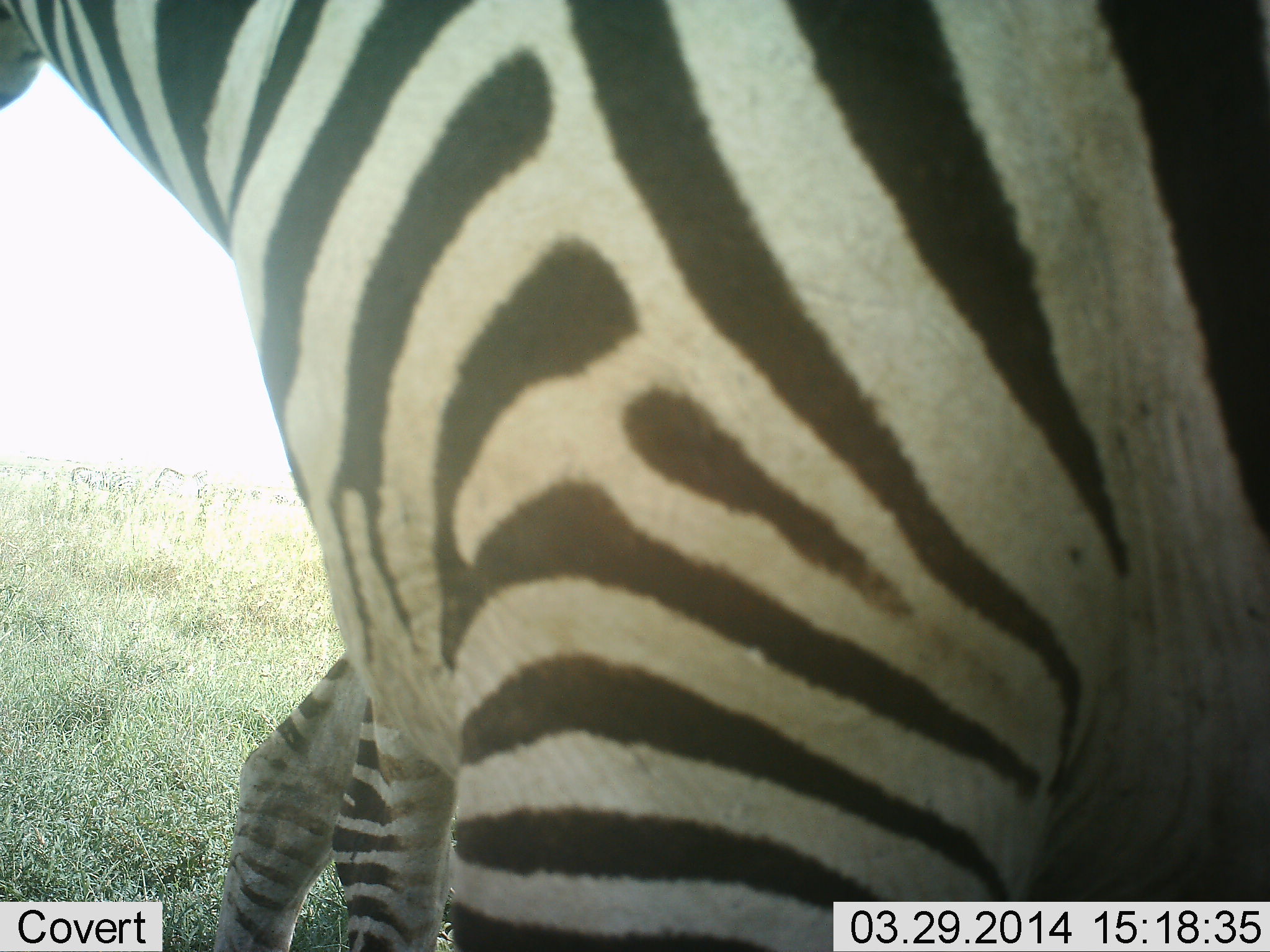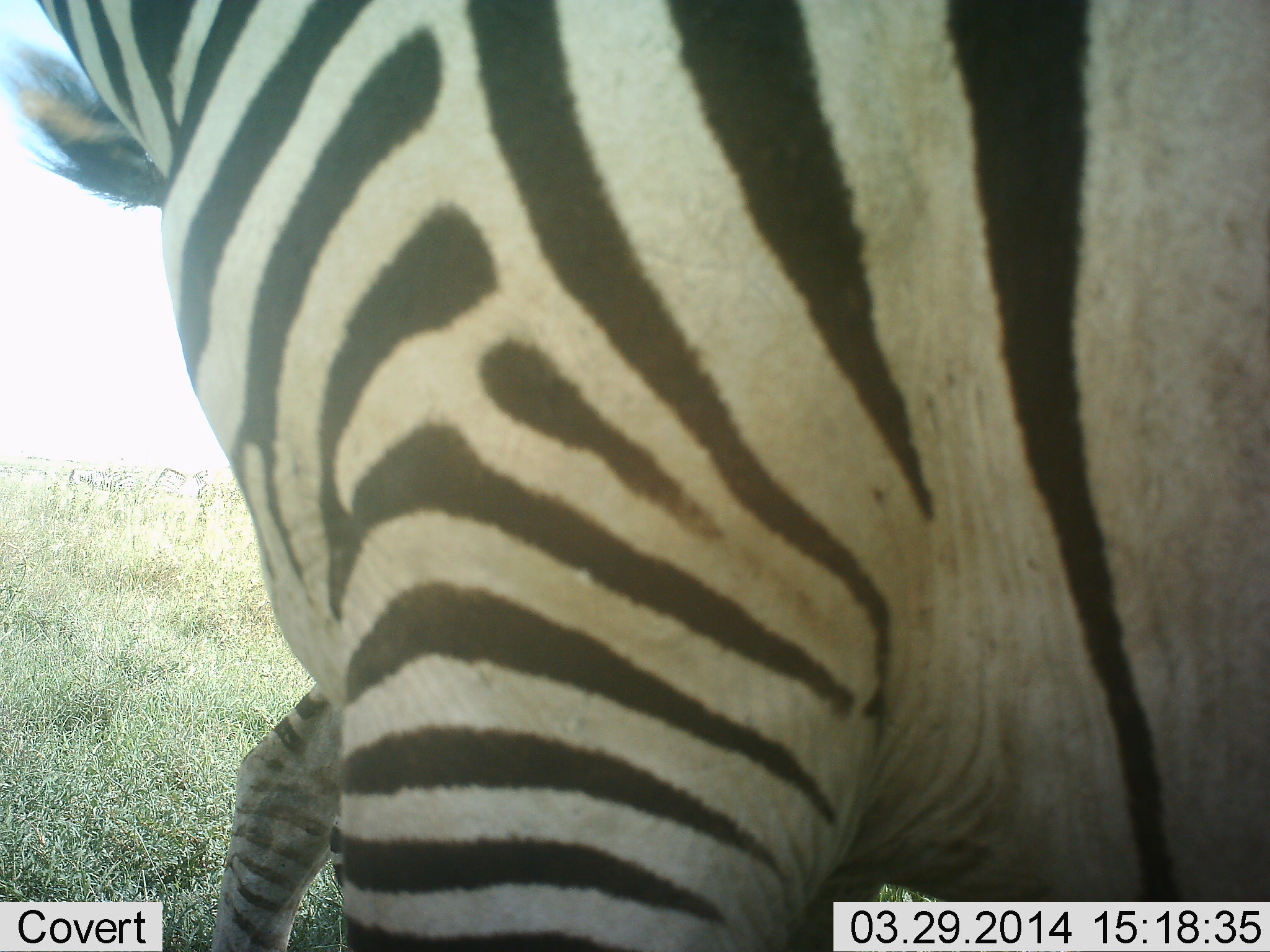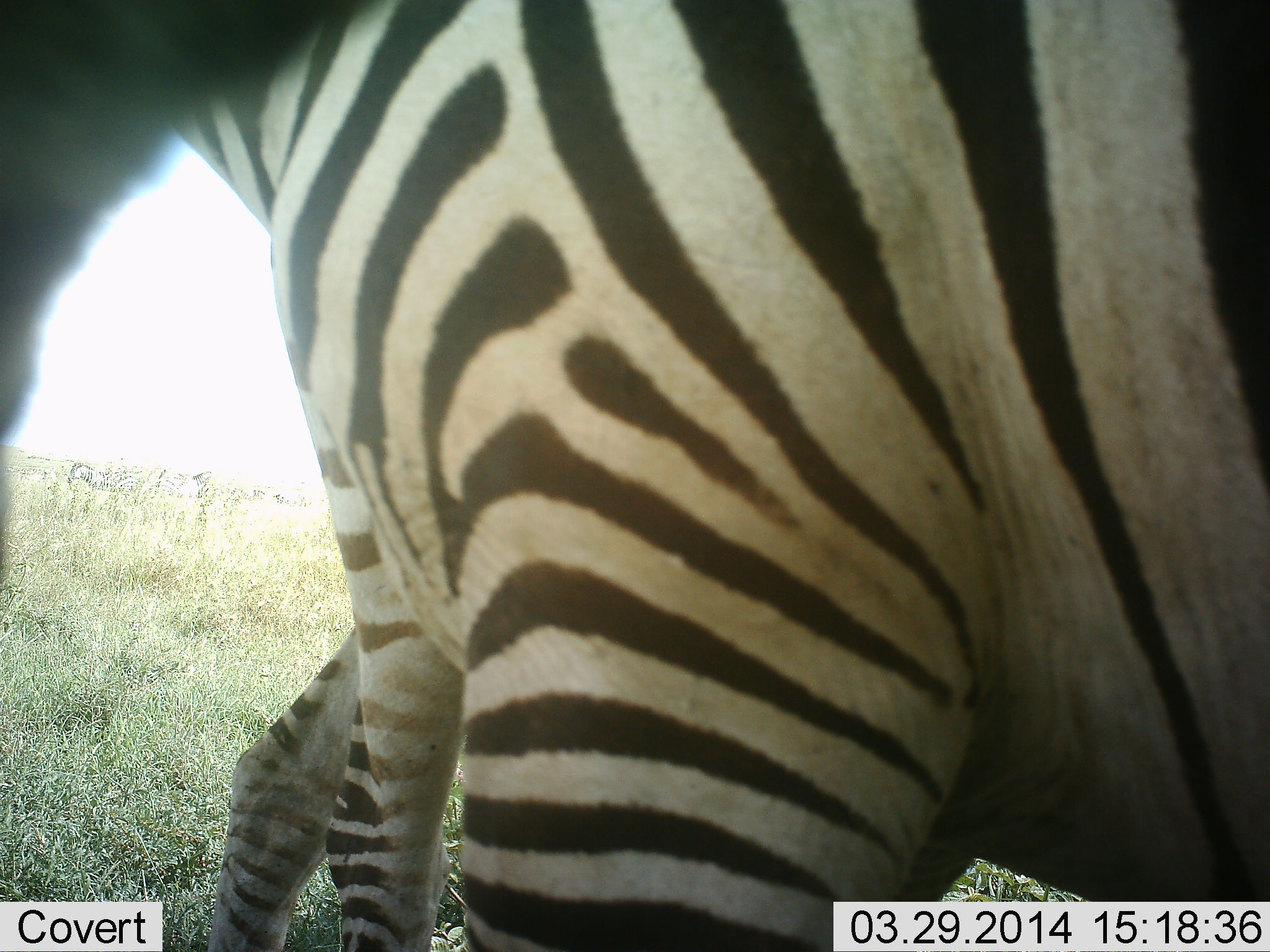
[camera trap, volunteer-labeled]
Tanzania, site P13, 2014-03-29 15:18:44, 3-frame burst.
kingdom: Animalia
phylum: Chordata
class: Mammalia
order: Perissodactyla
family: Equidae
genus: Equus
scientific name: Equus quagga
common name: plains zebra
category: zebra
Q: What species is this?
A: Zebra (plains zebra) (Equus quagga).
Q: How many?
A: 2.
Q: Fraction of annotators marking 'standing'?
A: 100%.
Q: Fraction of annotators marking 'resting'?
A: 10%.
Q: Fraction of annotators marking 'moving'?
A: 0%.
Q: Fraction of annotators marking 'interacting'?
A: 20%.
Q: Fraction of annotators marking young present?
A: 10%.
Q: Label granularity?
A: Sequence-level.